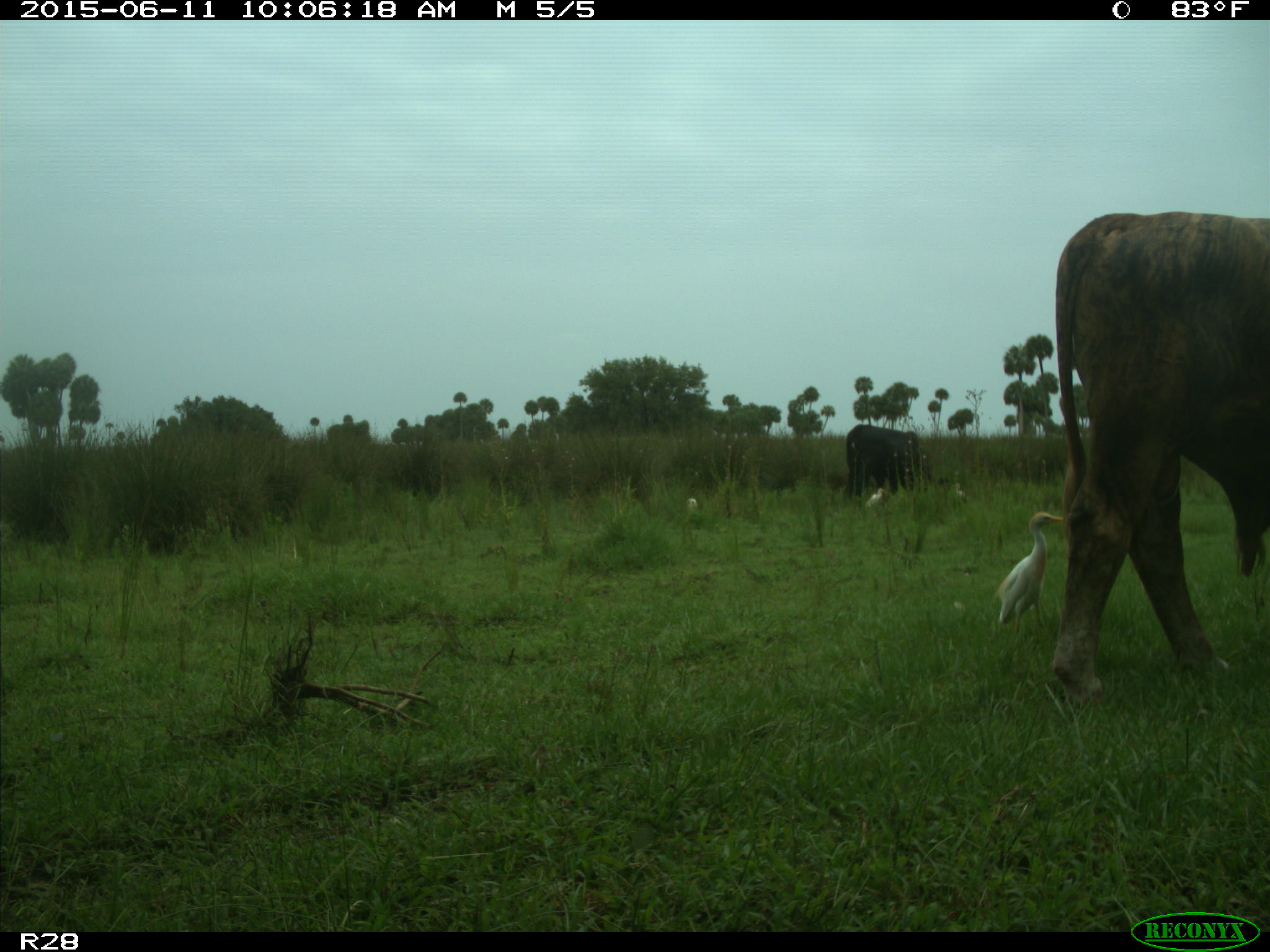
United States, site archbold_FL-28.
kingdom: Animalia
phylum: Chordata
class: Mammalia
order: Artiodactyla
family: Bovidae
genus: Bos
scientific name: Bos taurus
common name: domestic cow